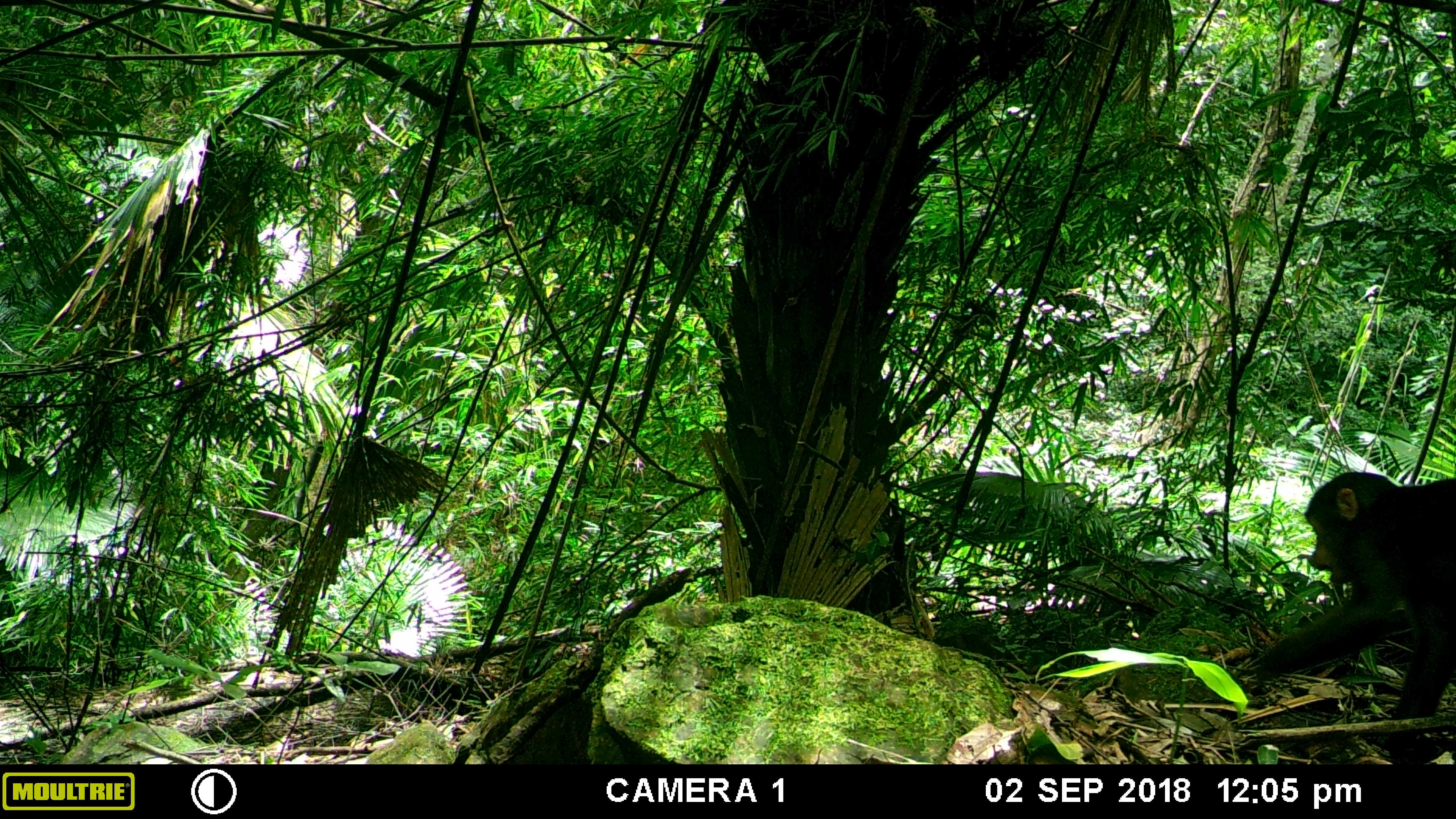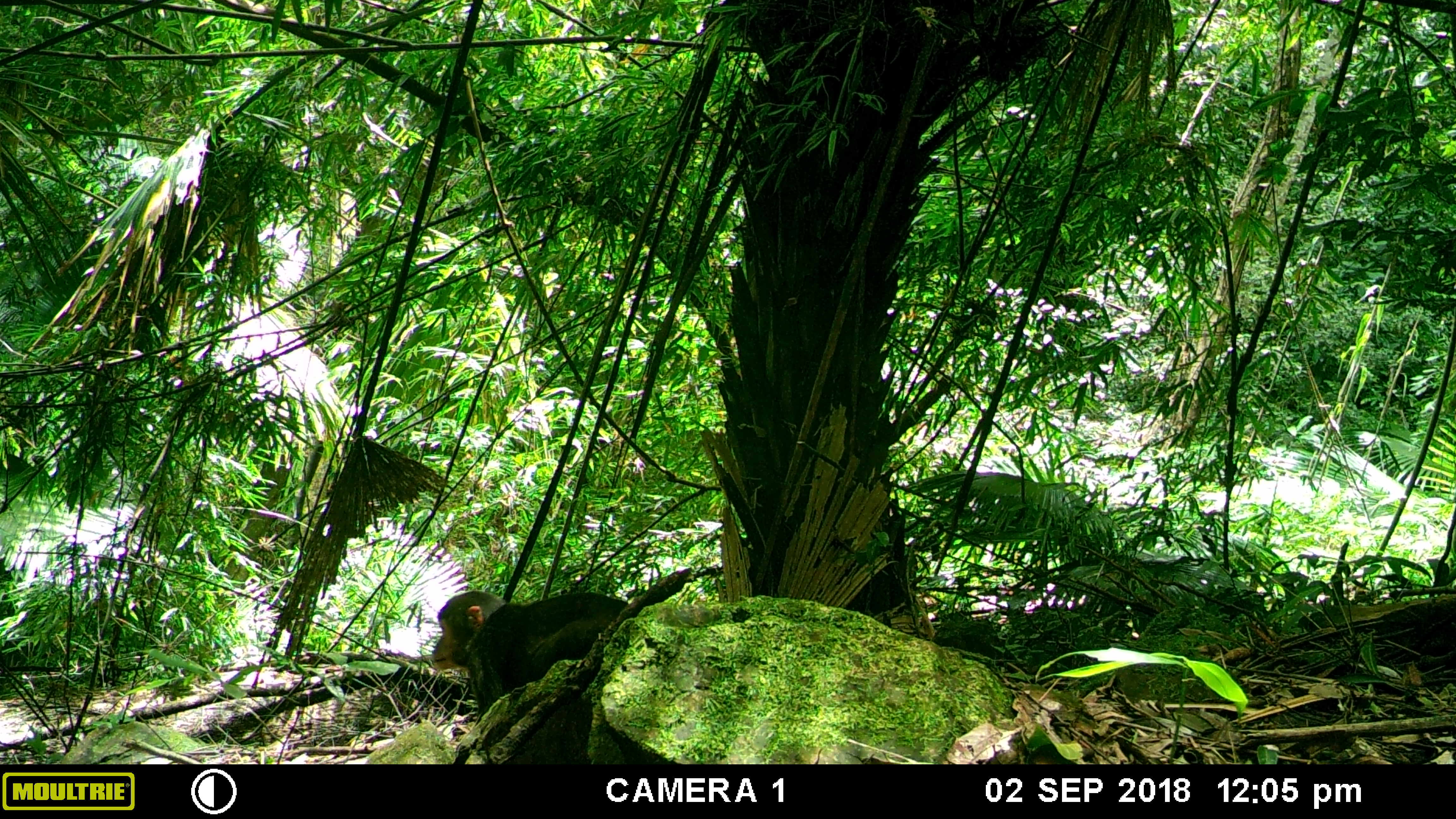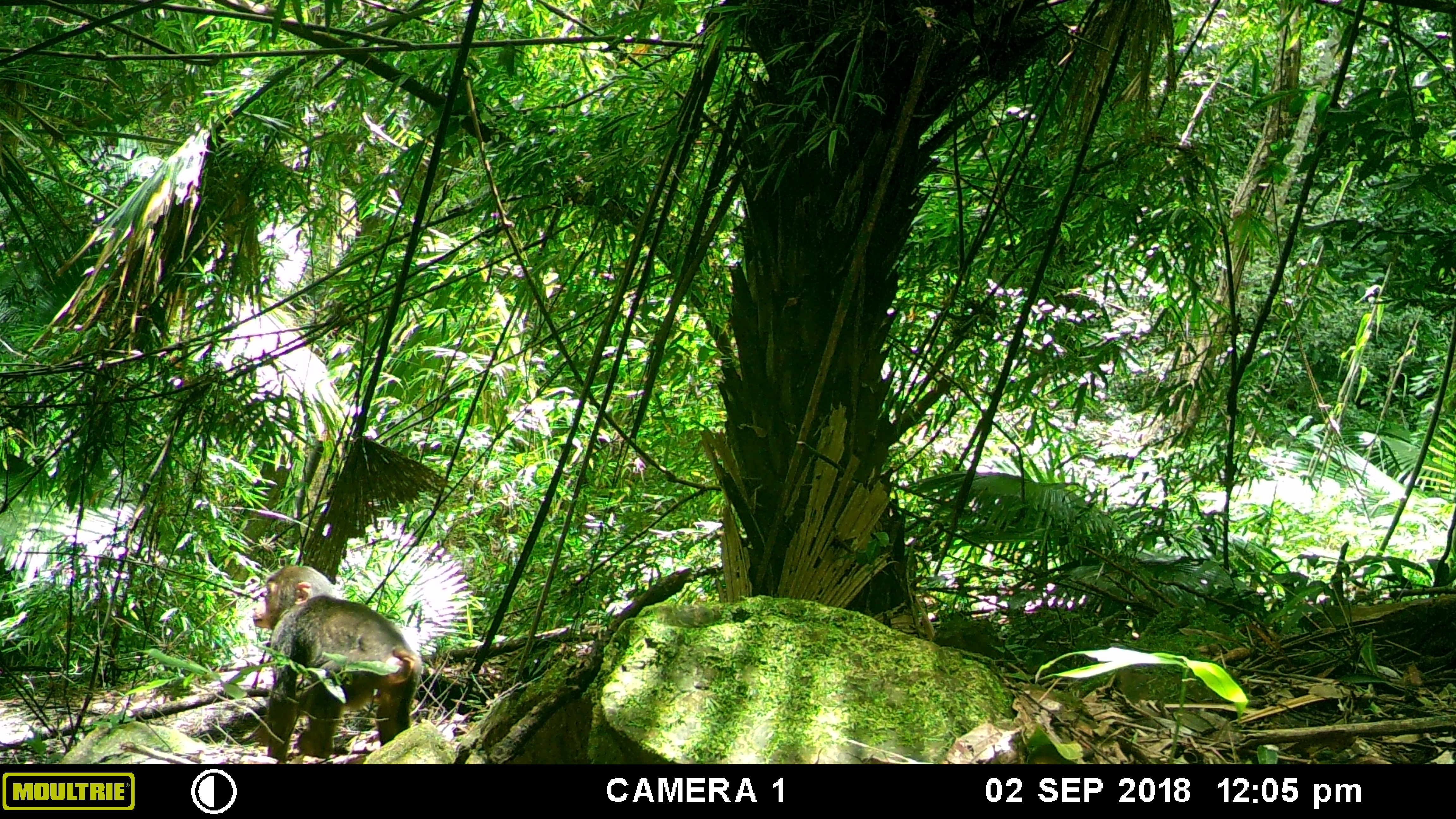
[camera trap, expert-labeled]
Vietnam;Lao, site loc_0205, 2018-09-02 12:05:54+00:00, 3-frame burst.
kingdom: Animalia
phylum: Chordata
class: Mammalia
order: Primates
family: Cercopithecidae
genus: Macaca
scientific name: Macaca arctoides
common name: stump-tailed macaque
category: stump tailed macaque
Stump tailed macaque (stump-tailed macaque) (Macaca arctoides). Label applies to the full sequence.